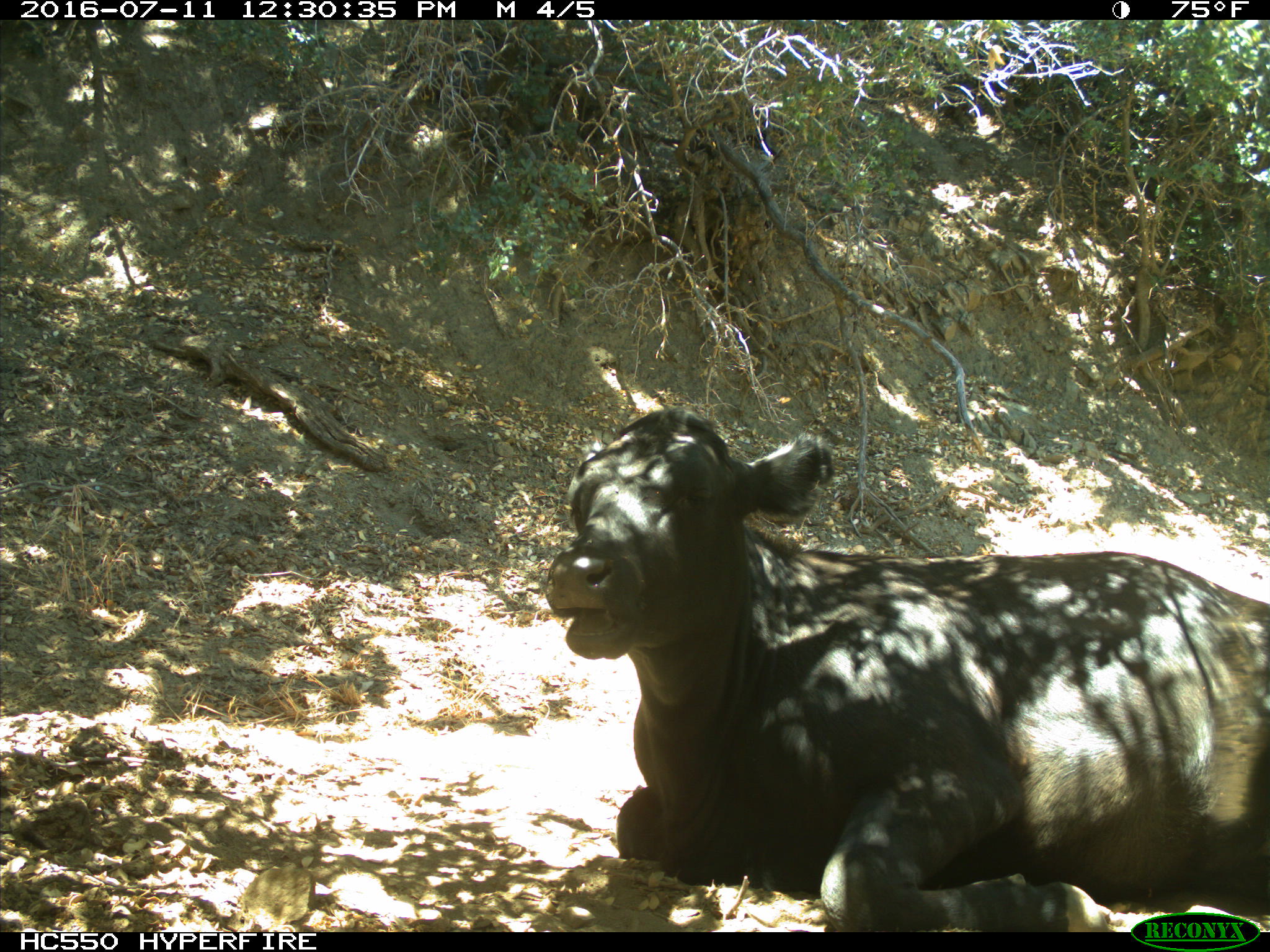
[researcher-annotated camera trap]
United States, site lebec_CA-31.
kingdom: Animalia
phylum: Chordata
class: Mammalia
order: Artiodactyla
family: Bovidae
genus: Bos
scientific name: Bos taurus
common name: domestic cow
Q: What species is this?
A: Bos taurus (domestic cow).